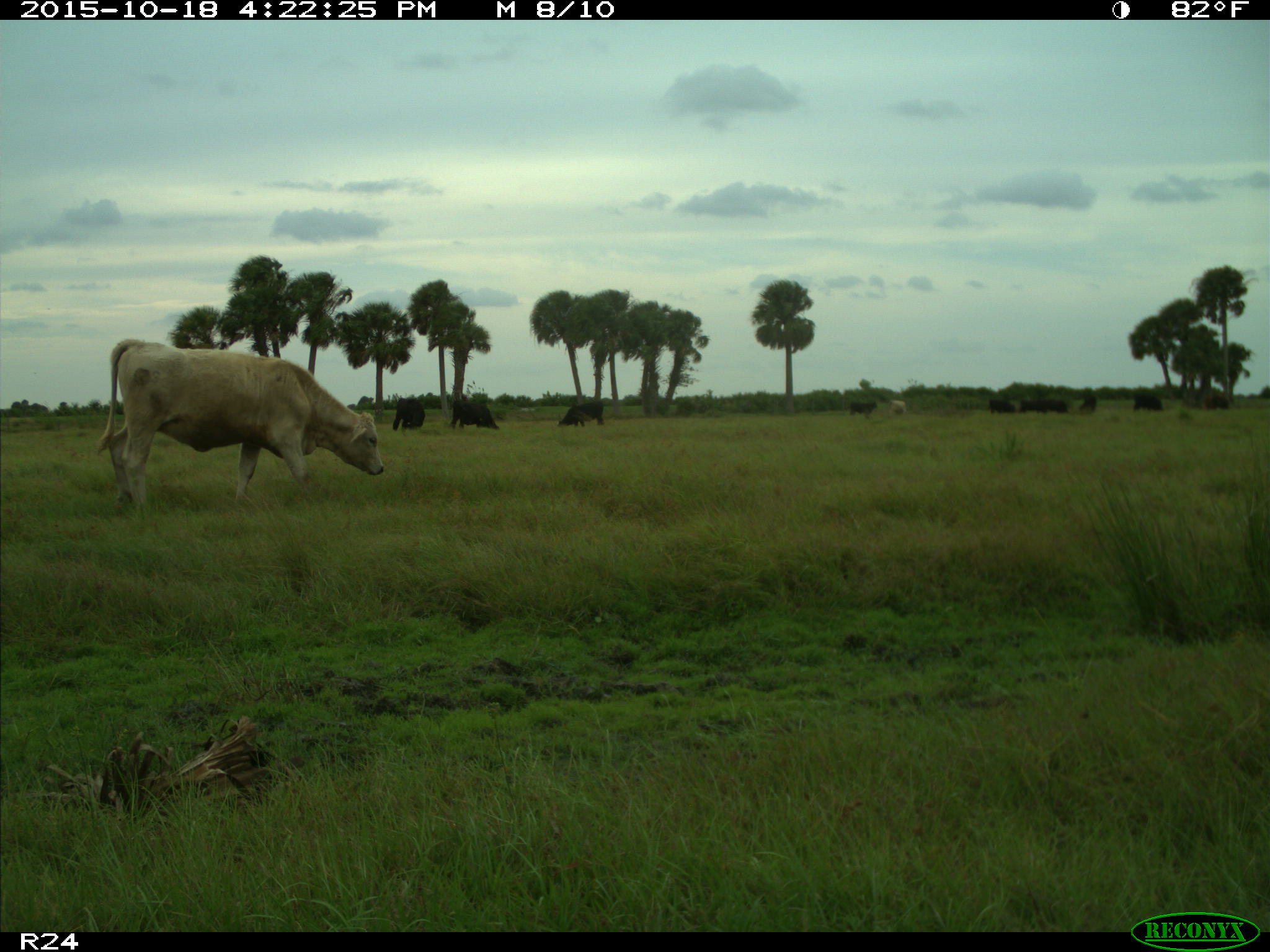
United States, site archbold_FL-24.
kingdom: Animalia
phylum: Chordata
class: Mammalia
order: Artiodactyla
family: Bovidae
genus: Bos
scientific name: Bos taurus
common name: domestic cow